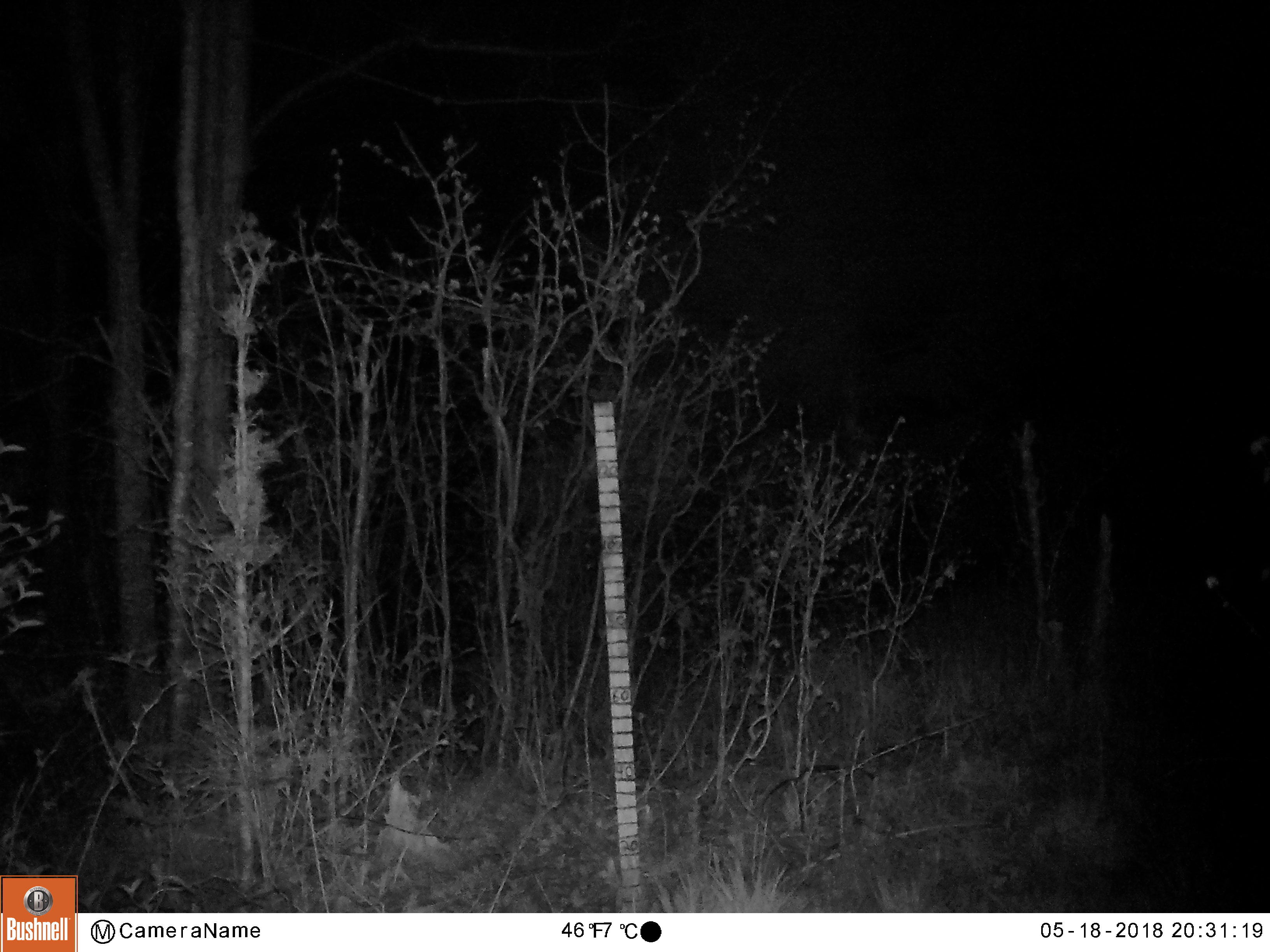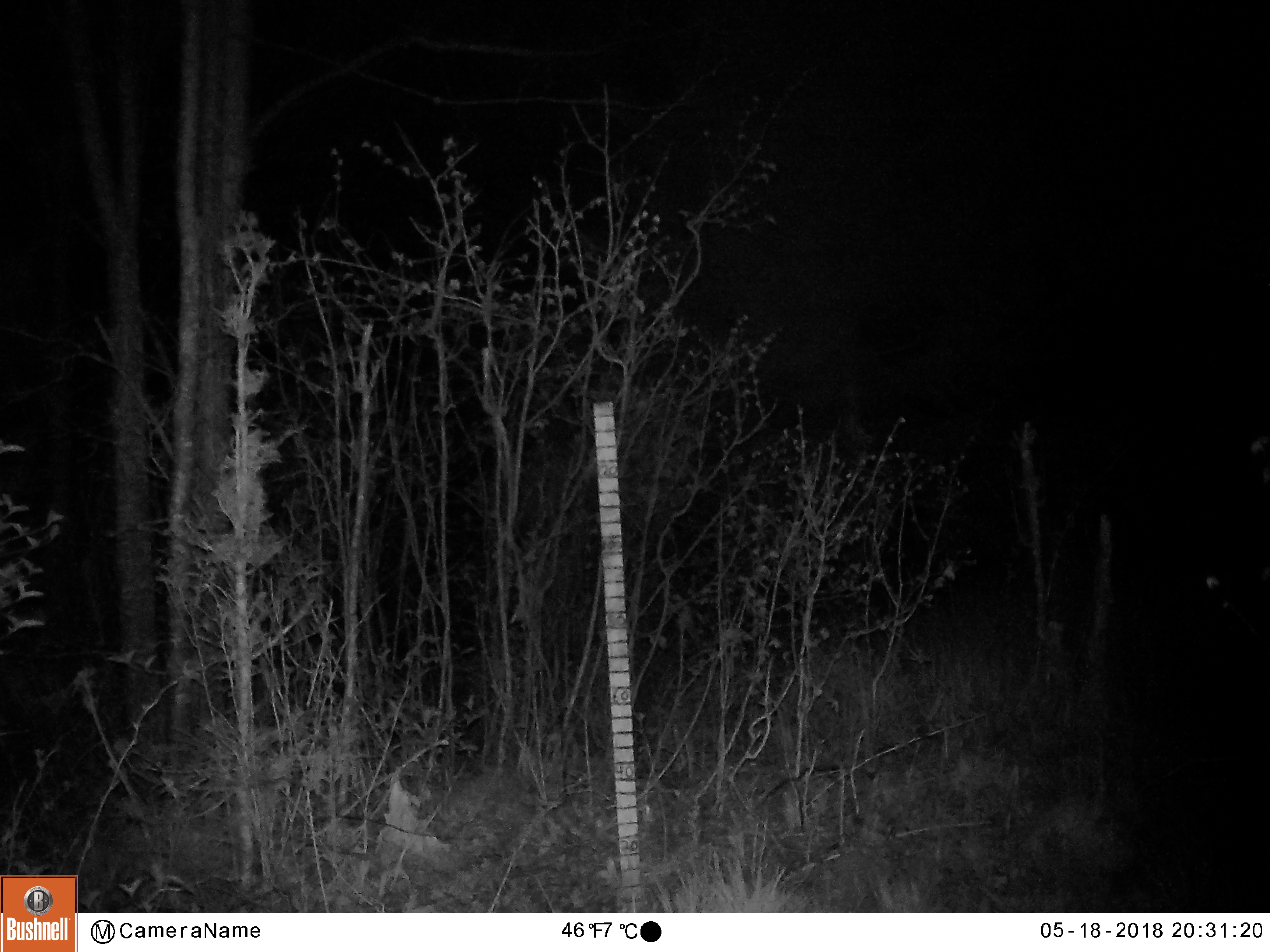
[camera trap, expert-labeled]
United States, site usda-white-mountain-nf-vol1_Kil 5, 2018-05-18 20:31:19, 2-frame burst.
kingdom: Animalia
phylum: Chordata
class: Mammalia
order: Artiodactyla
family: Cervidae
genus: Alces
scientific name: Alces alces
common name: moose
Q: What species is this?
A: Moose (Alces alces).